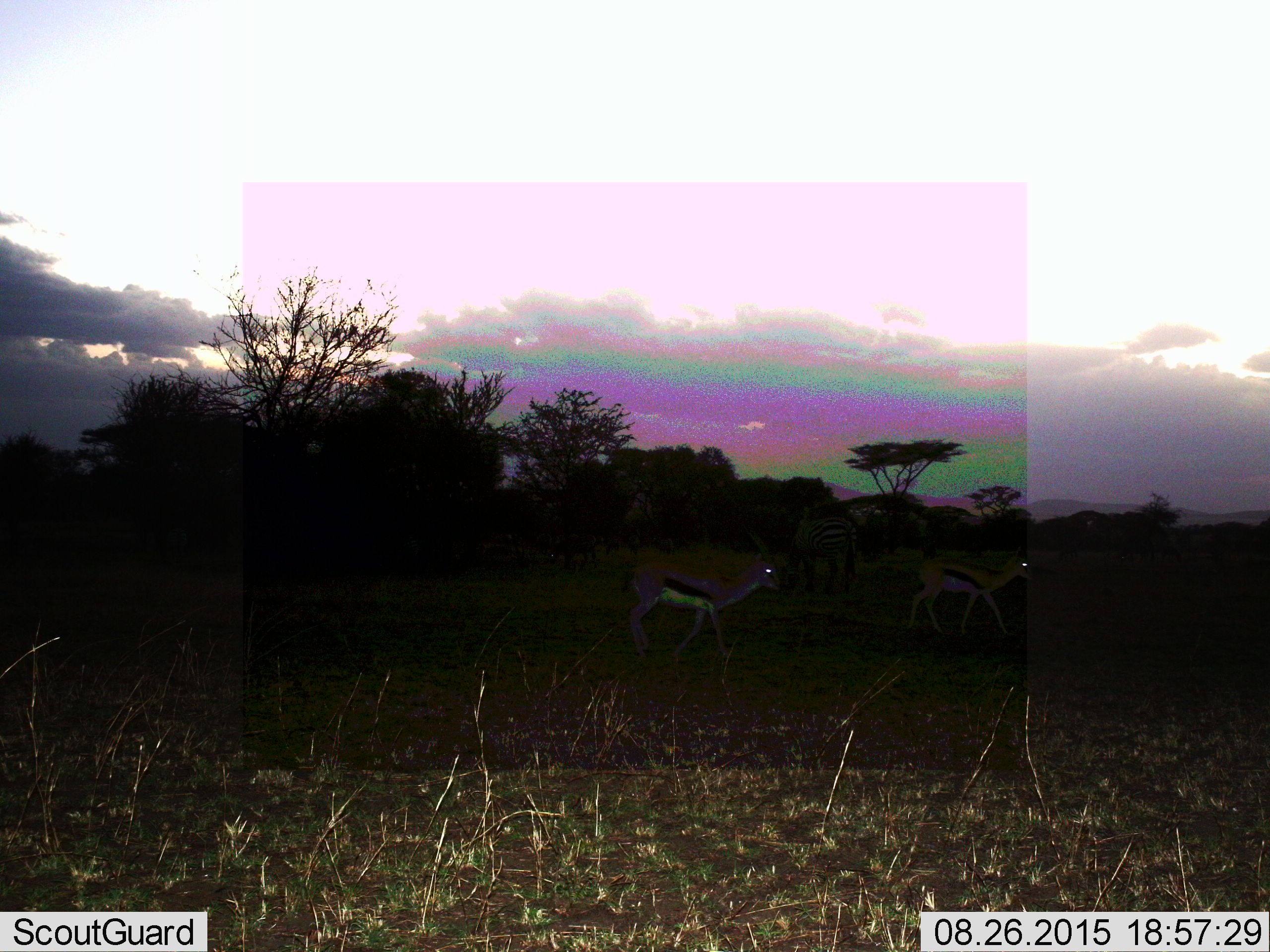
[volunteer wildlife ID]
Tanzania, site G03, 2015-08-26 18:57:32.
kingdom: Animalia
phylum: Chordata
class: Mammalia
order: Artiodactyla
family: Bovidae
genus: Eudorcas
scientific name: Eudorcas thomsonii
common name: thomson's gazelle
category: gazellethomsons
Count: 2.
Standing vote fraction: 24%.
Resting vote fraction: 0%.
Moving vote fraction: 82%.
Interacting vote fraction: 0%.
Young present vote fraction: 0%.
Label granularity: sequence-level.